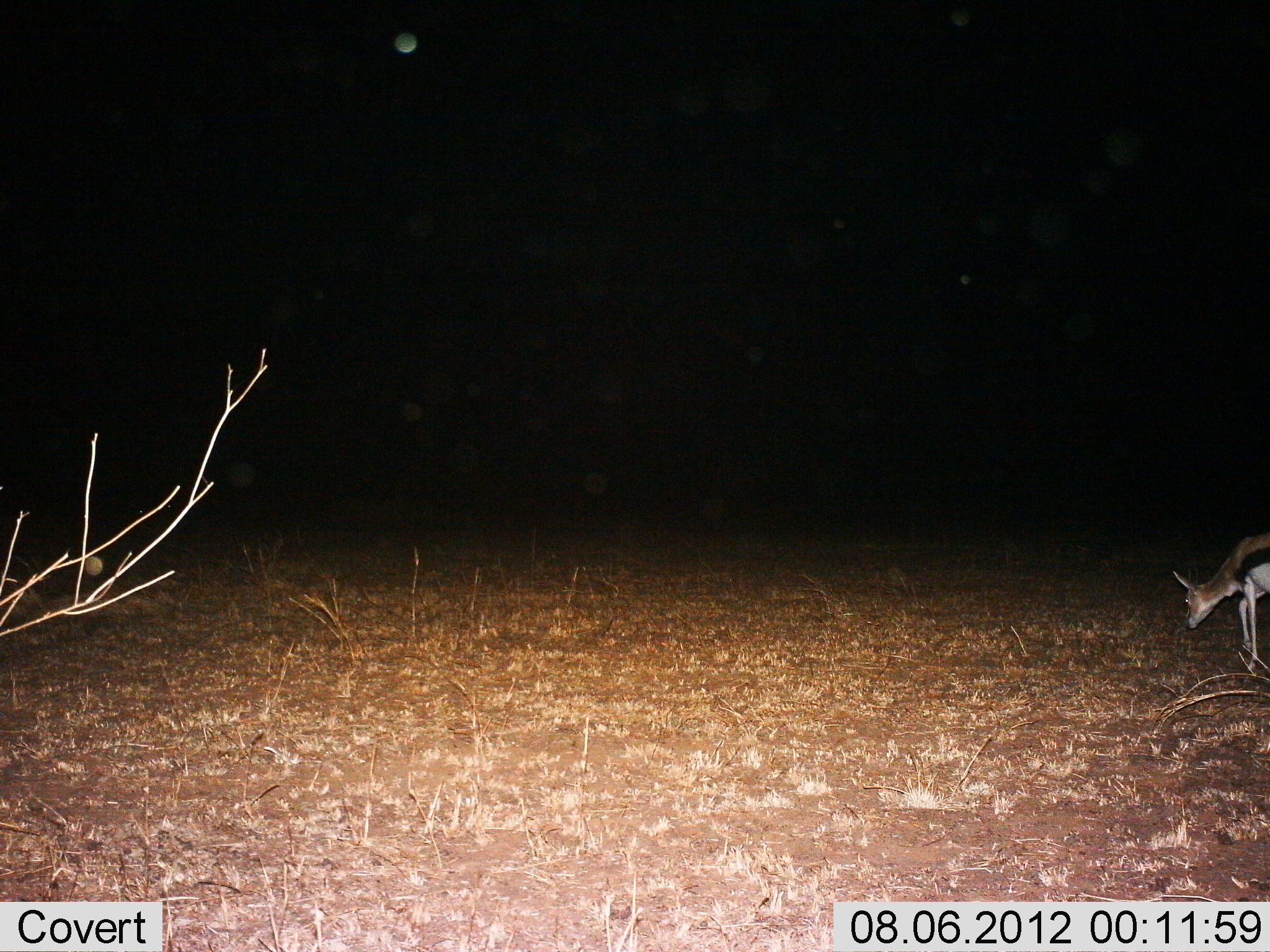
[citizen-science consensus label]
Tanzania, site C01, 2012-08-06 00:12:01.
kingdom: Animalia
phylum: Chordata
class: Mammalia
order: Artiodactyla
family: Bovidae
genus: Eudorcas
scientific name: Eudorcas thomsonii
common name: thomson's gazelle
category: gazellethomsons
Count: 1.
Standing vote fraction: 10%.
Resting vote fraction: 0%.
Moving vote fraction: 40%.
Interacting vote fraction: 0%.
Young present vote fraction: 0%.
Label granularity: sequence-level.